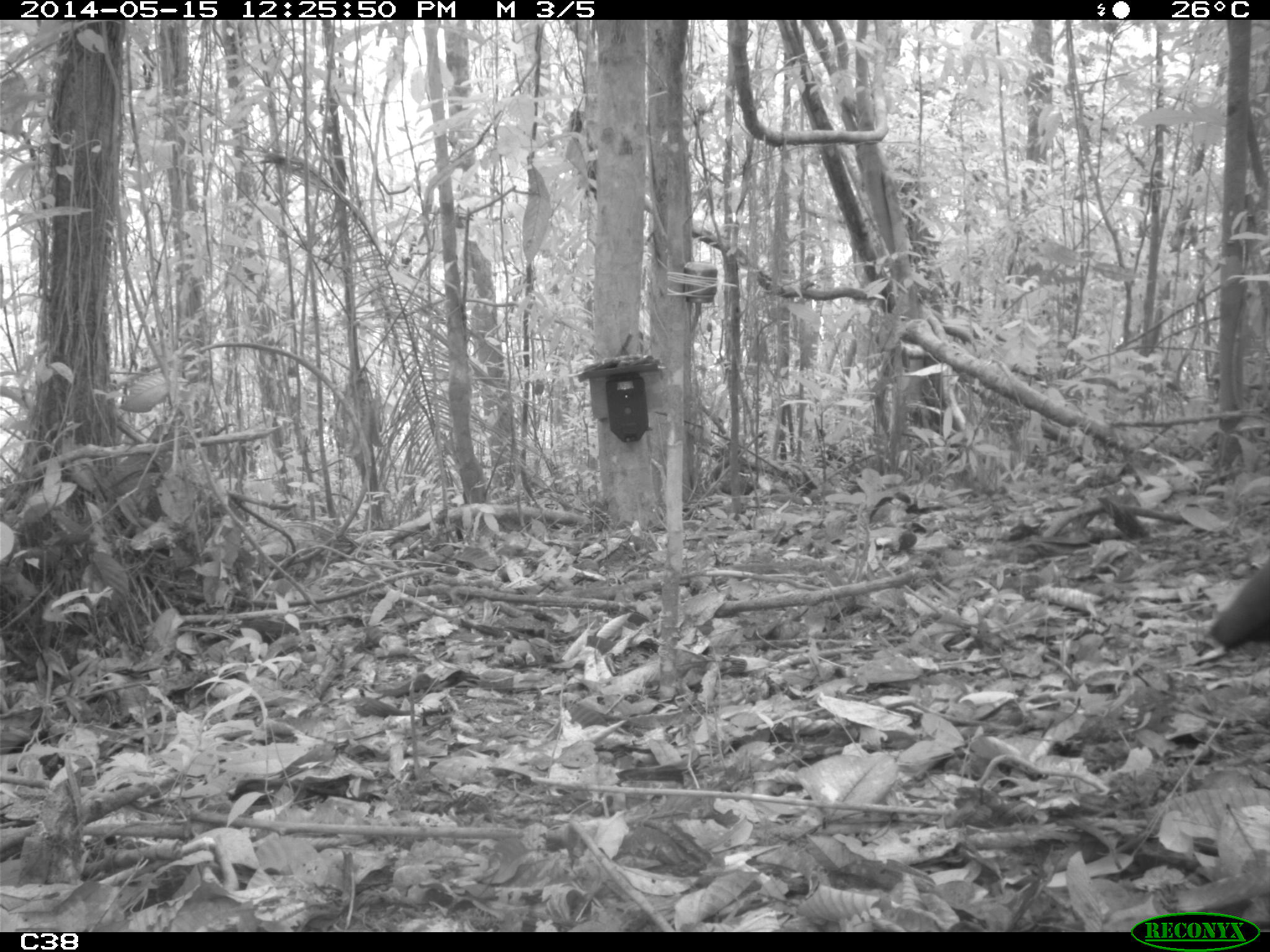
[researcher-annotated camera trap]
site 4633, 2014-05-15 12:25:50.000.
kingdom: Animalia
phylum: Chordata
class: Aves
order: Gruiformes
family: Psophiidae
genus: Psophia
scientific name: Psophia crepitans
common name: gray-winged trumpeter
Psophia crepitans (gray-winged trumpeter), count 6, age adult.